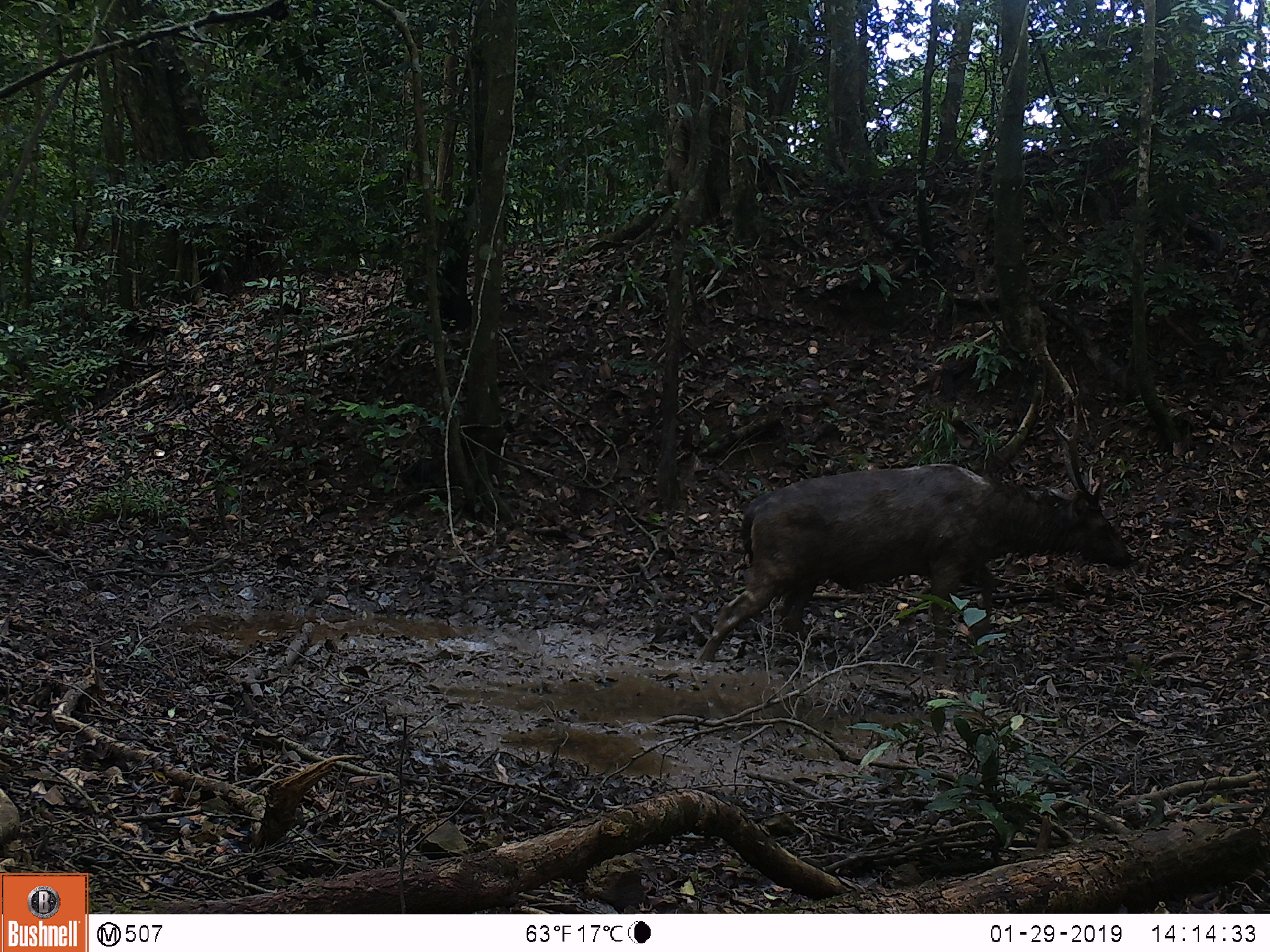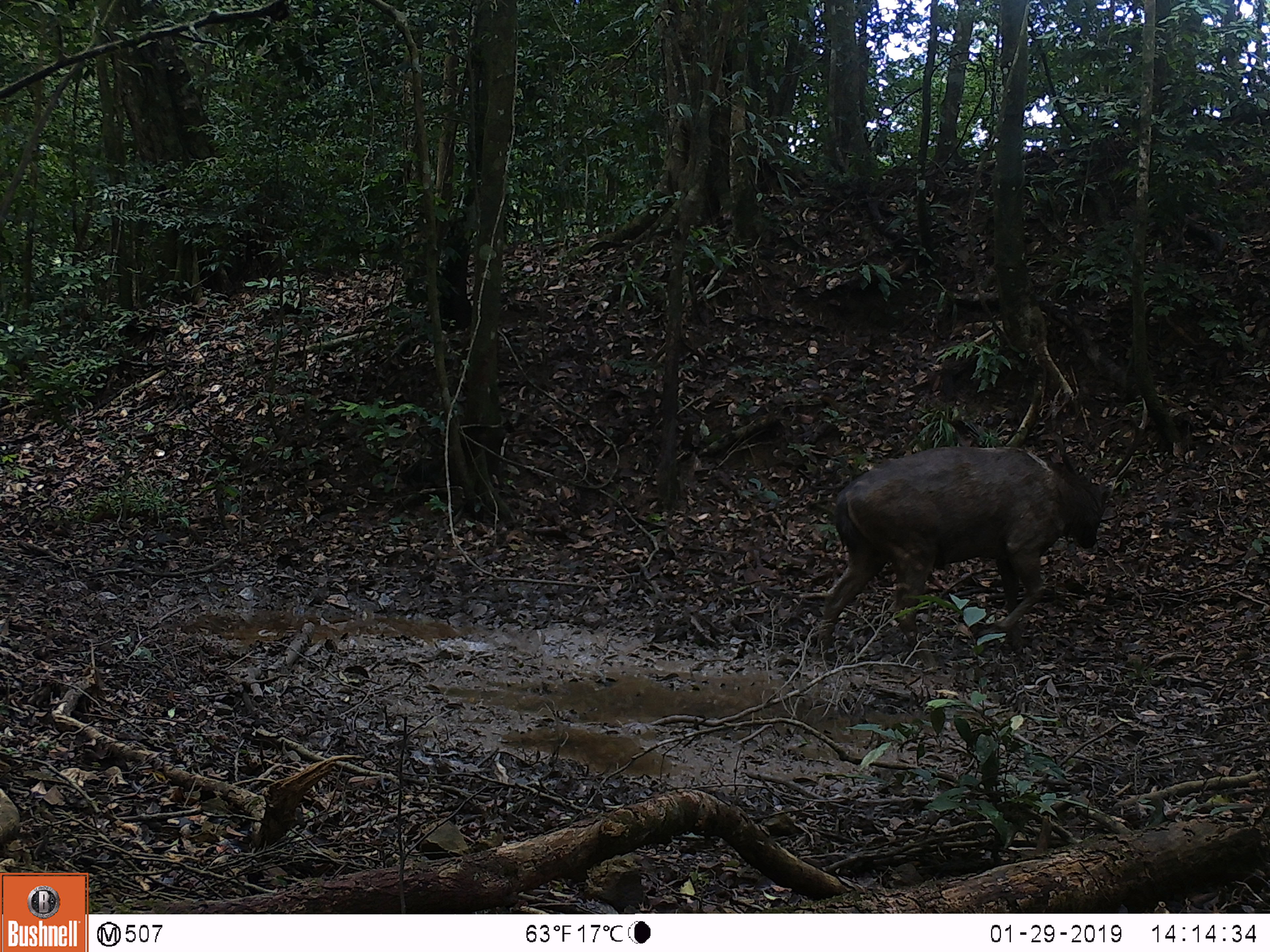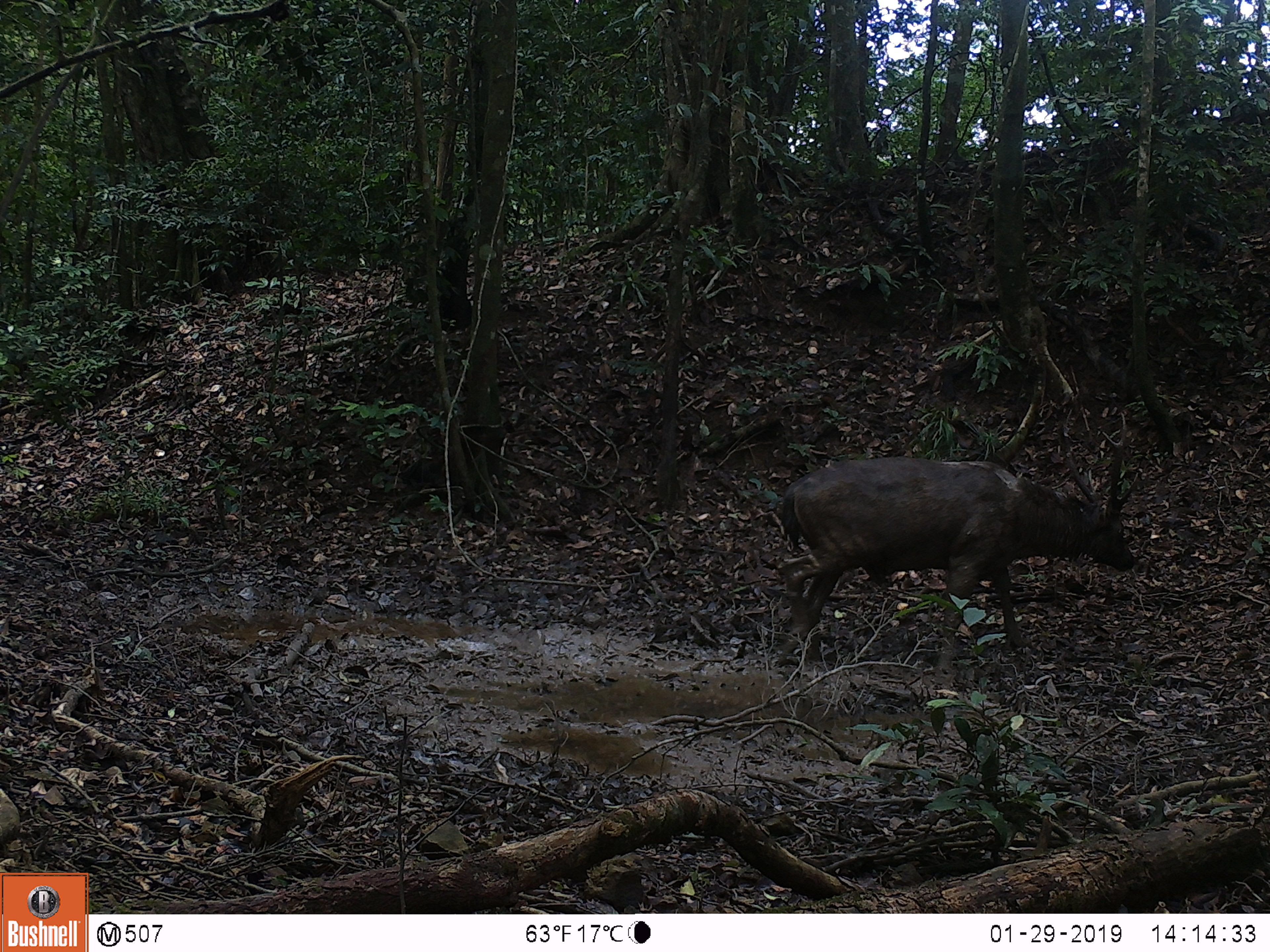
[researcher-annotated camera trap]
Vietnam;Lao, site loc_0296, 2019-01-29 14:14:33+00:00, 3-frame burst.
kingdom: Animalia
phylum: Chordata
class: Mammalia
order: Artiodactyla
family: Cervidae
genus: Rusa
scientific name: Rusa unicolor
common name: sambar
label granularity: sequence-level